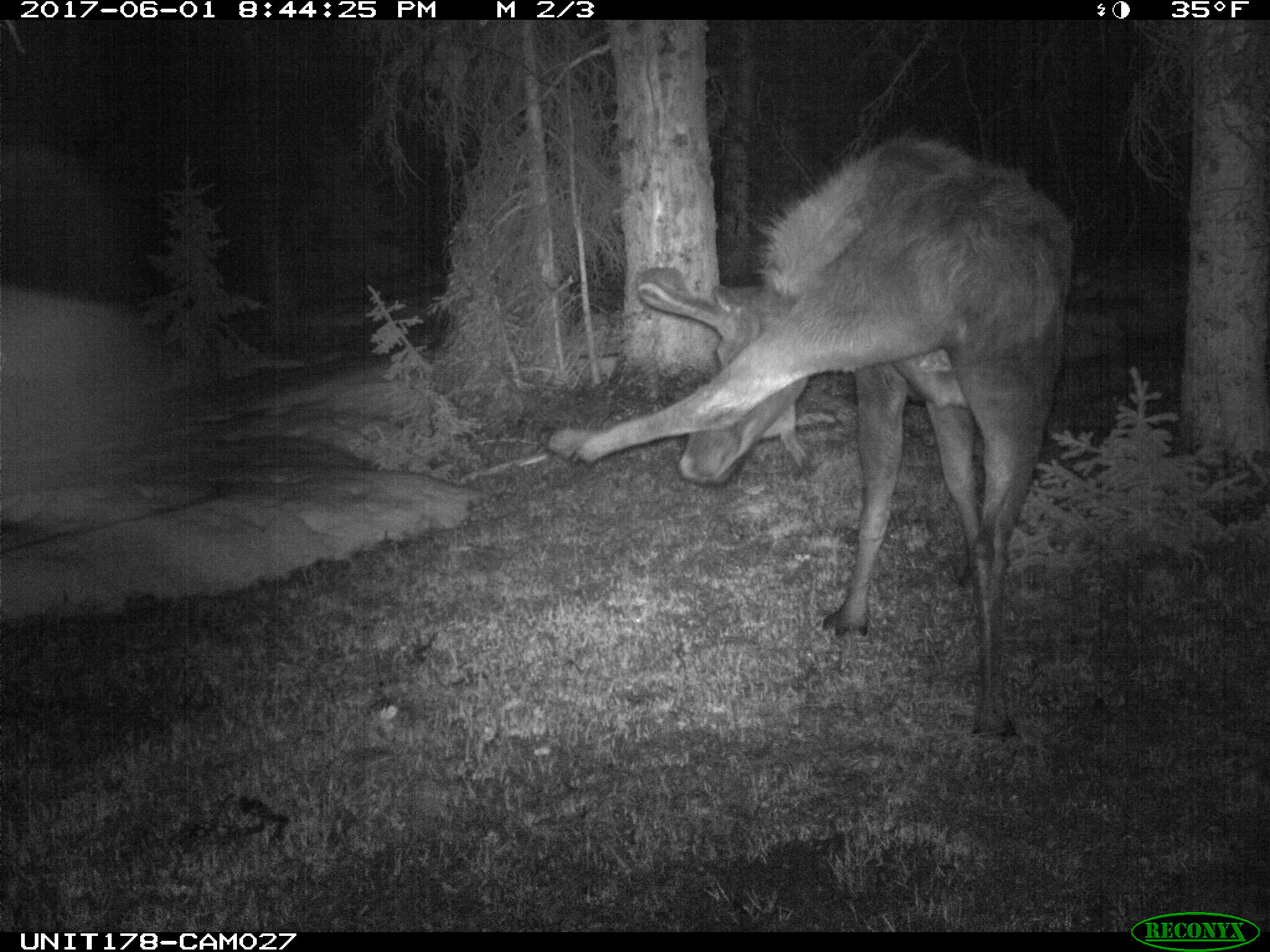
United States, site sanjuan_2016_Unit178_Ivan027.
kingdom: Animalia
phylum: Chordata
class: Mammalia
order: Artiodactyla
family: Cervidae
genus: Alces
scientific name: Alces alces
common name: moose